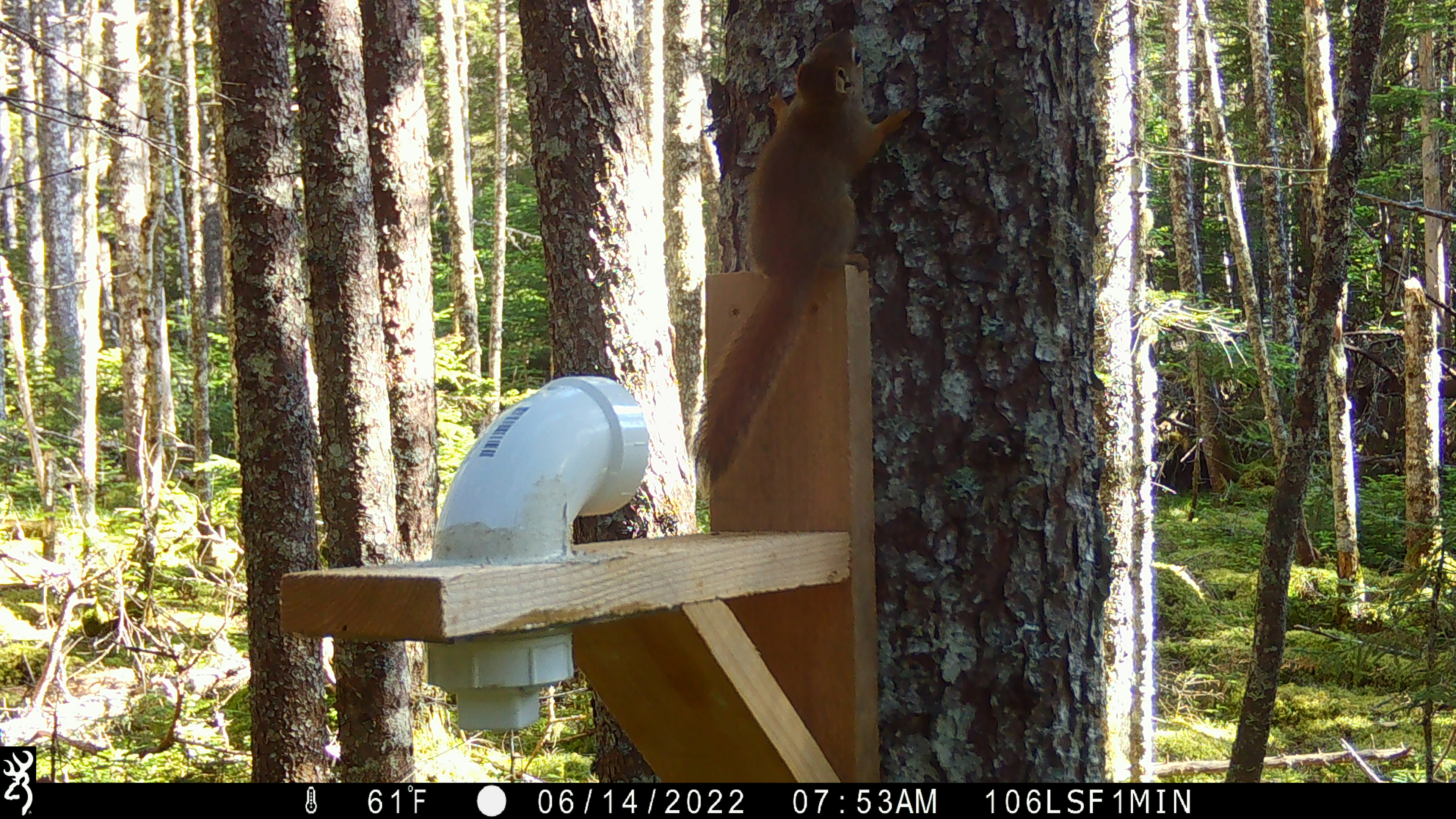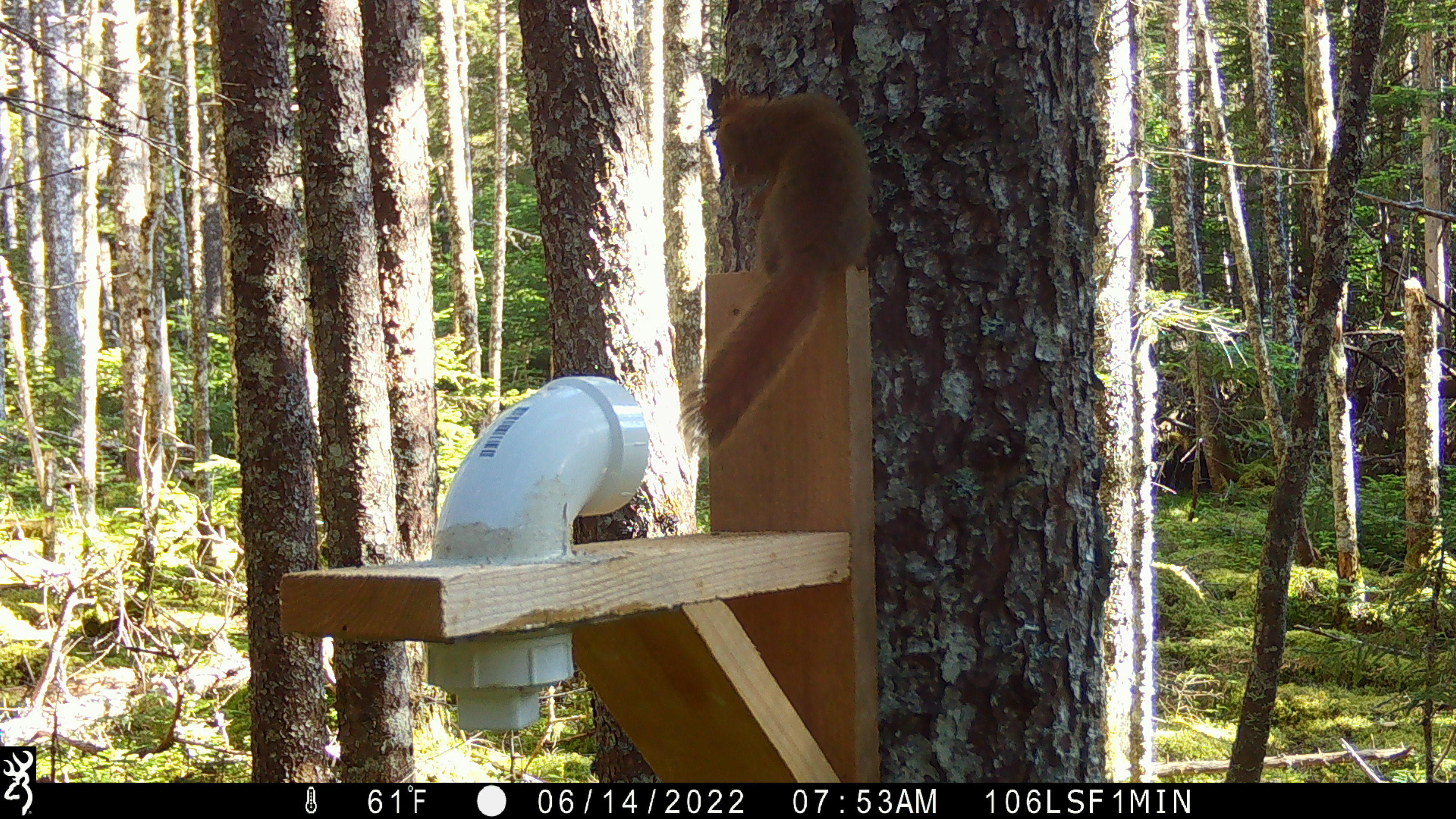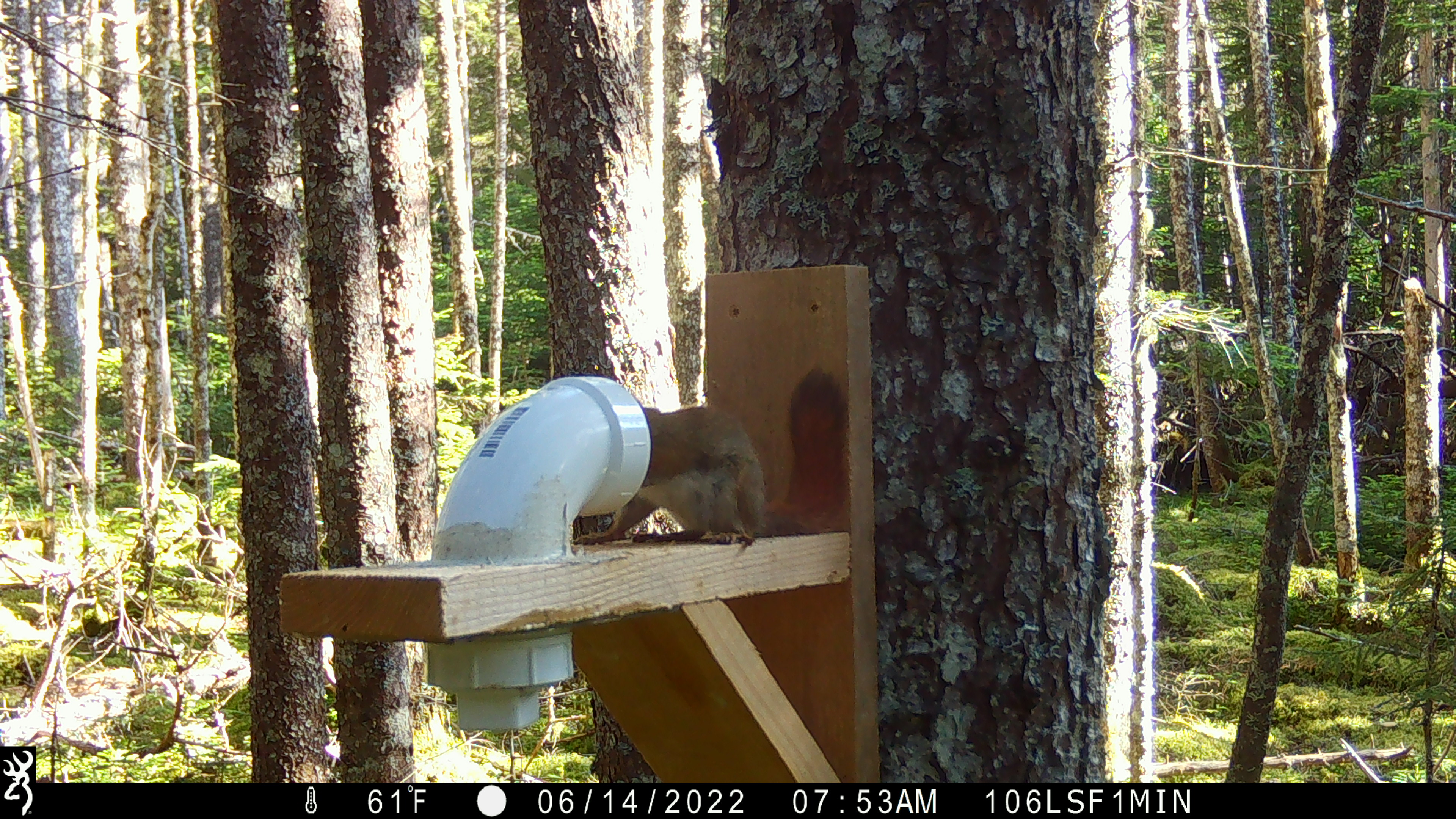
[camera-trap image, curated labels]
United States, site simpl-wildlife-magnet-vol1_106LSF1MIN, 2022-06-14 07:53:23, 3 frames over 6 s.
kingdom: Animalia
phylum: Chordata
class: Mammalia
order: Rodentia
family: Sciuridae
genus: Tamiasciurus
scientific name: Tamiasciurus hudsonicus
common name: red squirrel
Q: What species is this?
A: Red squirrel (Tamiasciurus hudsonicus).